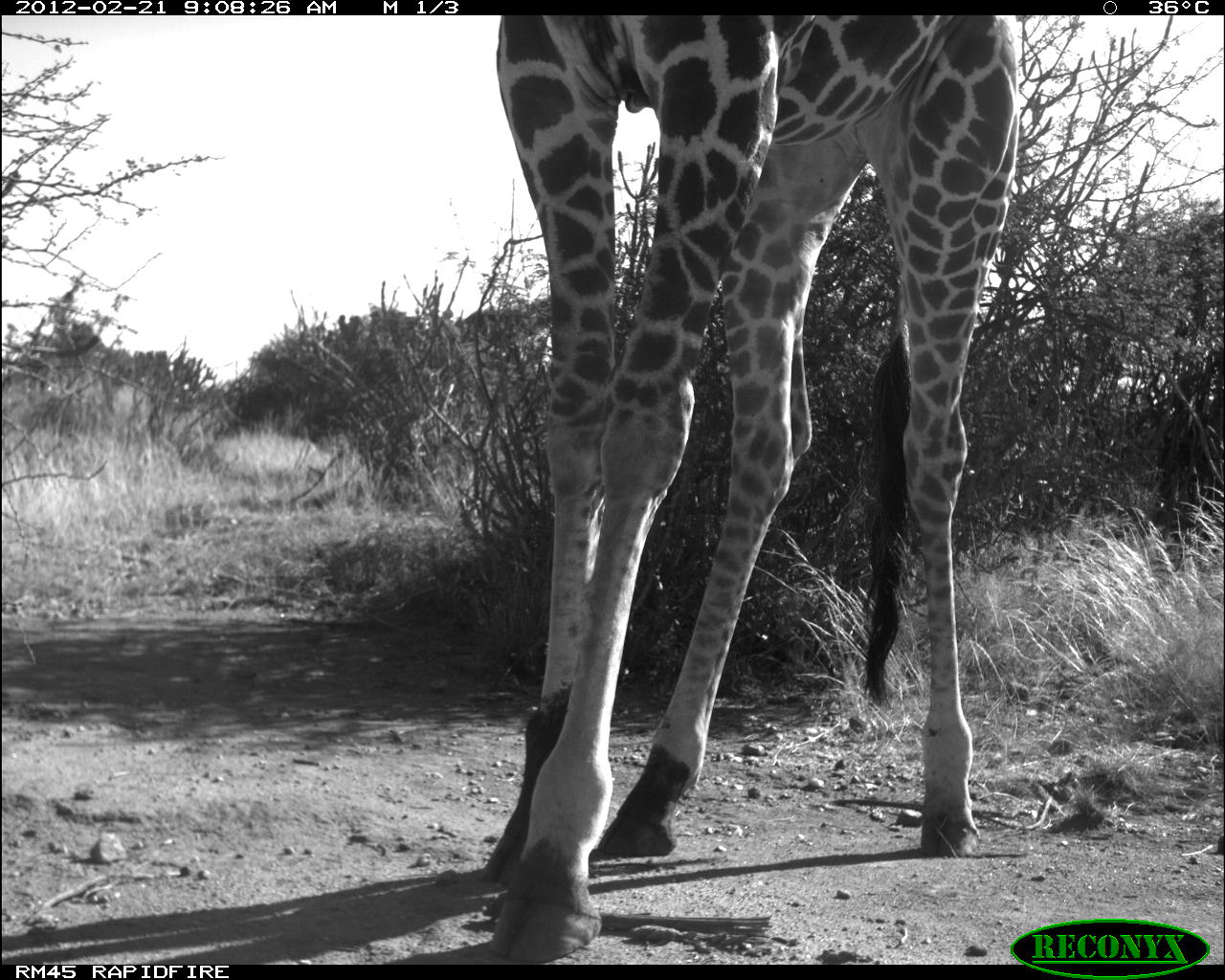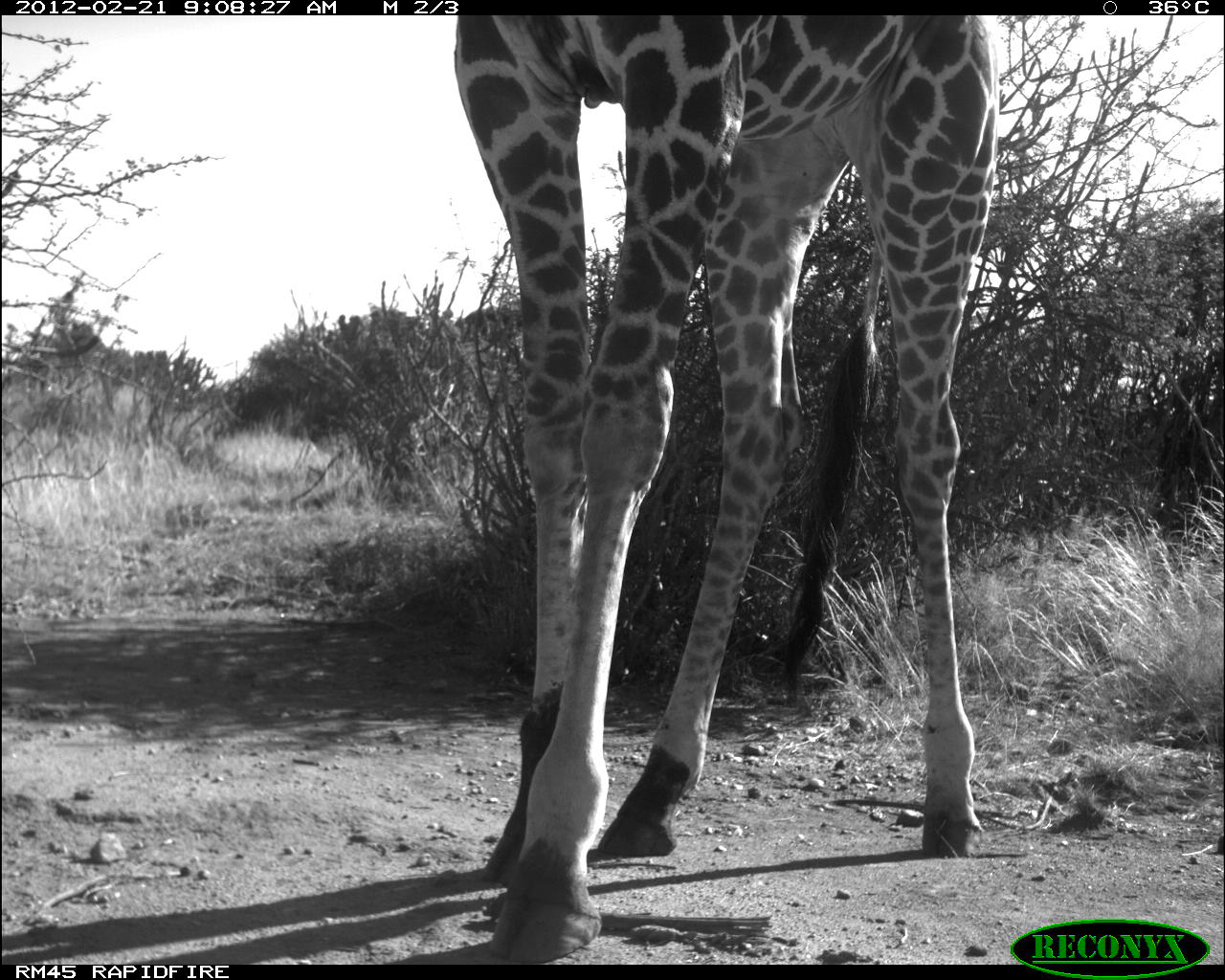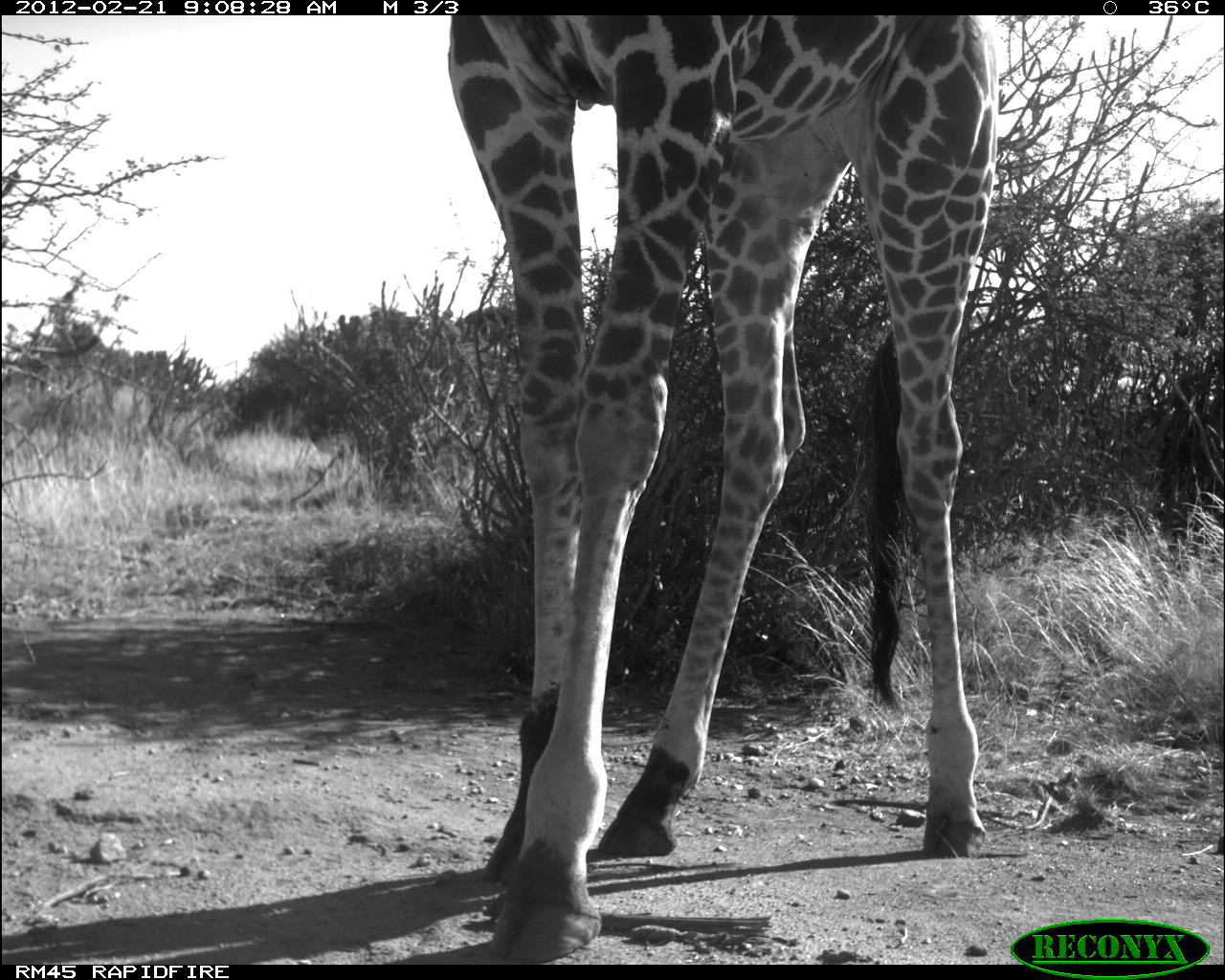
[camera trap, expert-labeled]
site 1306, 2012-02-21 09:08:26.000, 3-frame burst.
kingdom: Animalia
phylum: Chordata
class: Mammalia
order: Artiodactyla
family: Giraffidae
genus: Giraffa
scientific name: Giraffa camelopardalis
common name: giraffe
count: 1